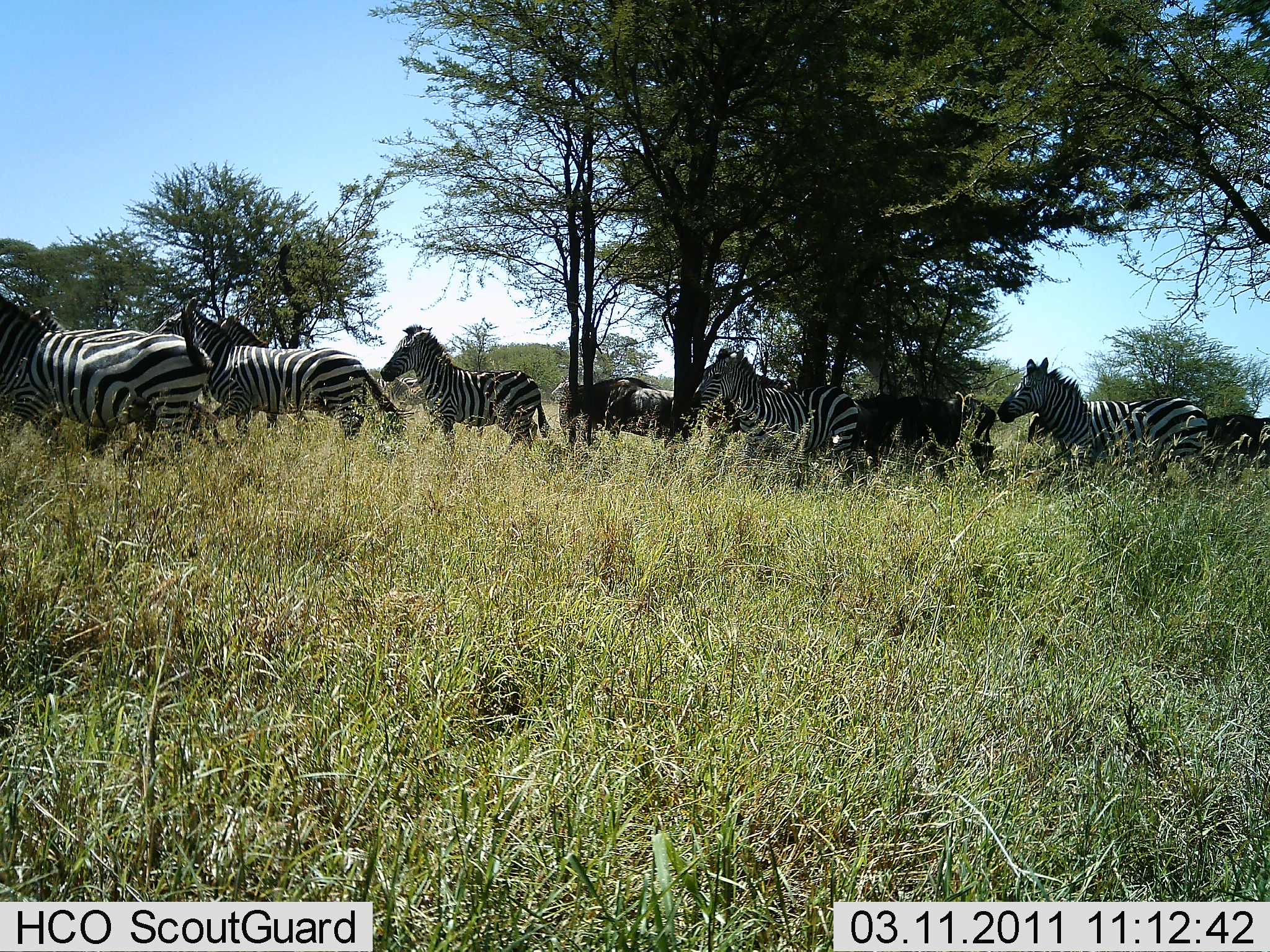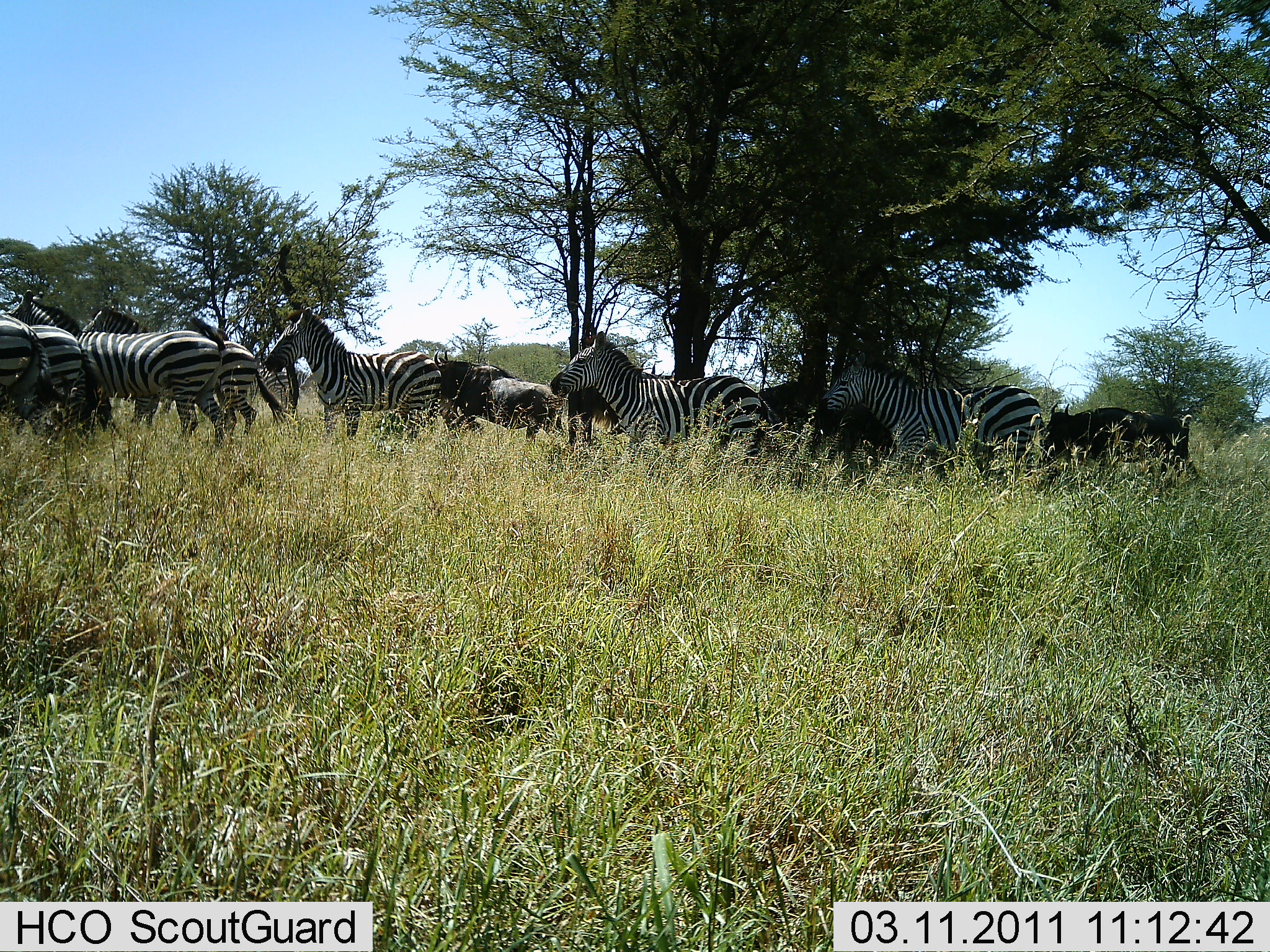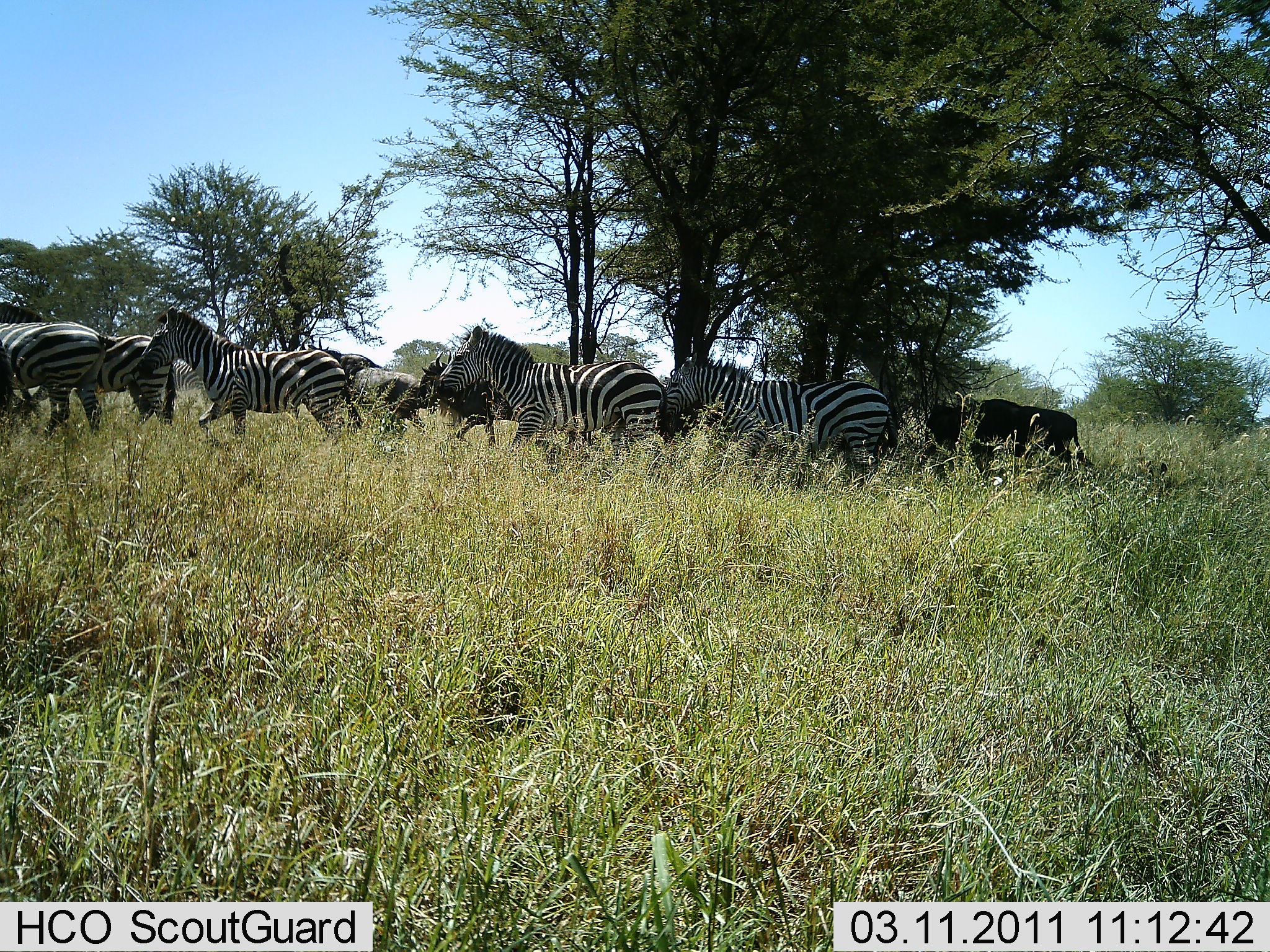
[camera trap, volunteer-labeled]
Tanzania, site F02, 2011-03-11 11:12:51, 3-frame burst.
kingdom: Animalia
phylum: Chordata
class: Mammalia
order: Artiodactyla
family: Bovidae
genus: Connochaetes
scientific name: Connochaetes taurinus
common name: blue wildebeest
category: wildebeest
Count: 2.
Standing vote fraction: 8%.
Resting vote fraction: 0%.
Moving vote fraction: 92%.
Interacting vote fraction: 0%.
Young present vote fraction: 0%.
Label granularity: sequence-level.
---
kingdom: Animalia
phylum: Chordata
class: Mammalia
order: Perissodactyla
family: Equidae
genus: Equus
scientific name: Equus quagga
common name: plains zebra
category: zebra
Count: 7.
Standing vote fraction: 18%.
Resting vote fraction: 5%.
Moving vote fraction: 86%.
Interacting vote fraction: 0%.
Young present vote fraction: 0%.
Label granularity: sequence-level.